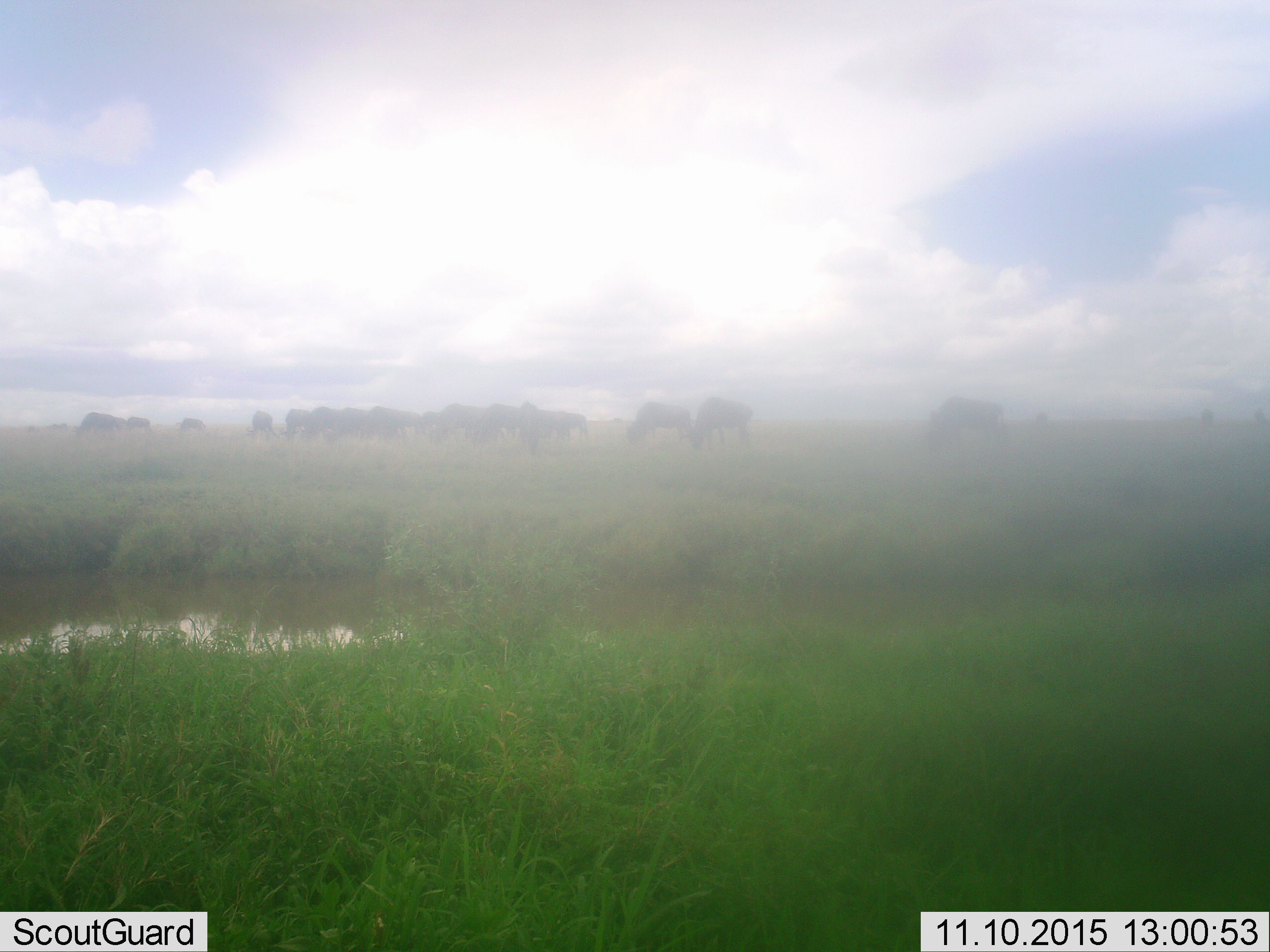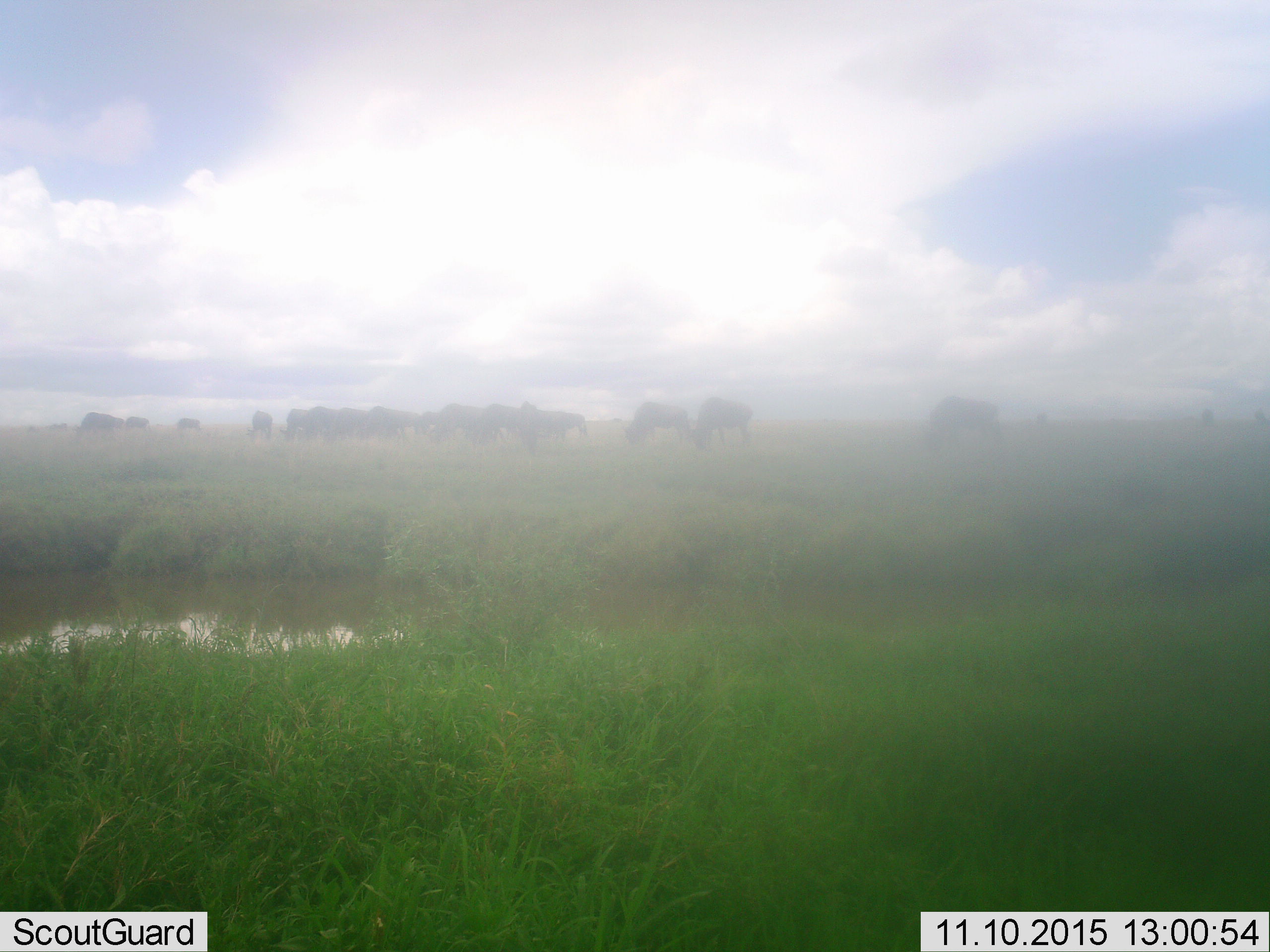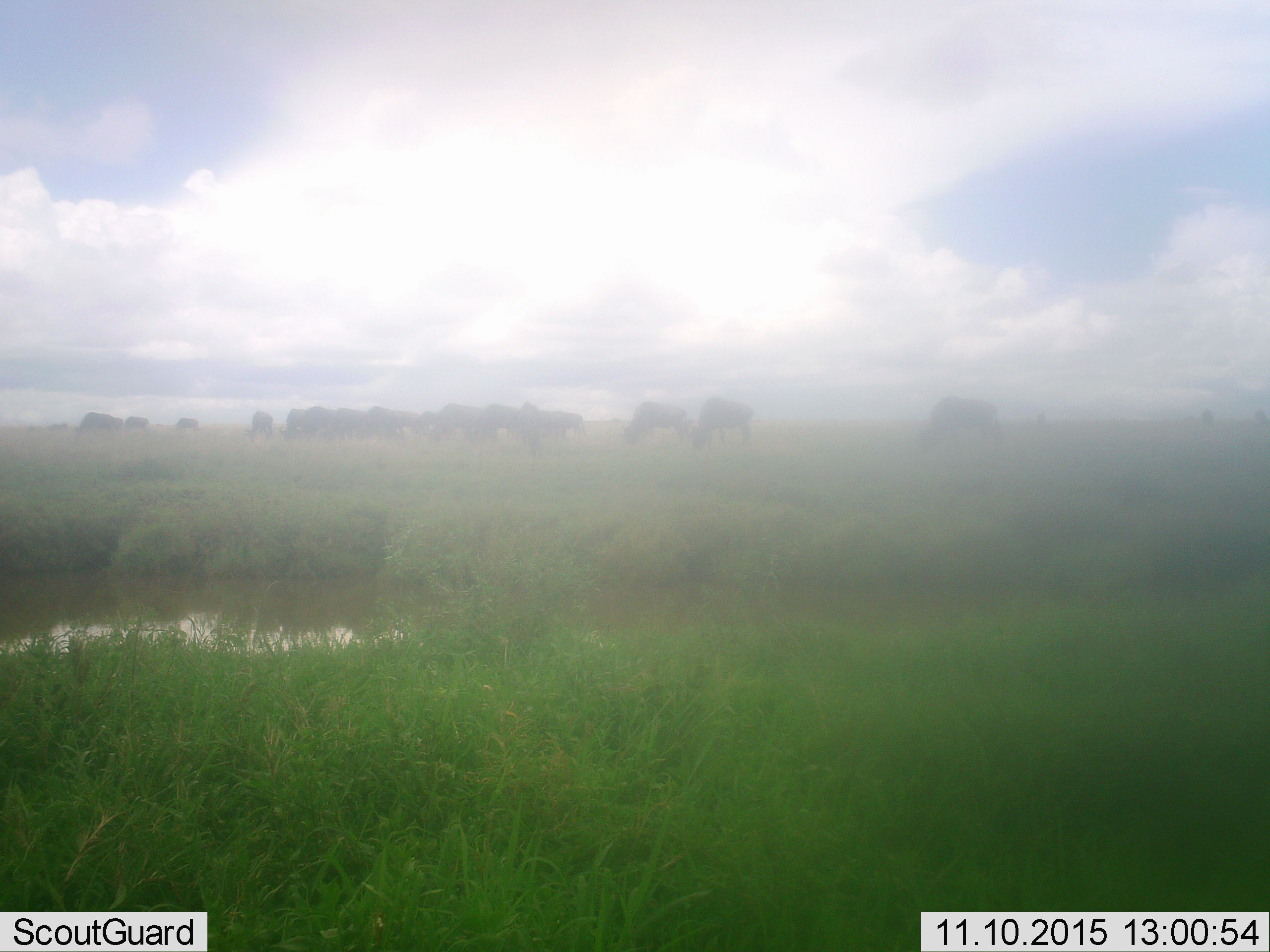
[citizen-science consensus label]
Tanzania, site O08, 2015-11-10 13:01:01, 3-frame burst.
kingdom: Animalia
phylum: Chordata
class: Mammalia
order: Artiodactyla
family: Bovidae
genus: Connochaetes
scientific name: Connochaetes taurinus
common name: blue wildebeest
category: wildebeest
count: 11-50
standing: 50%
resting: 0%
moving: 0%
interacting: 0%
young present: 17%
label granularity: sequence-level